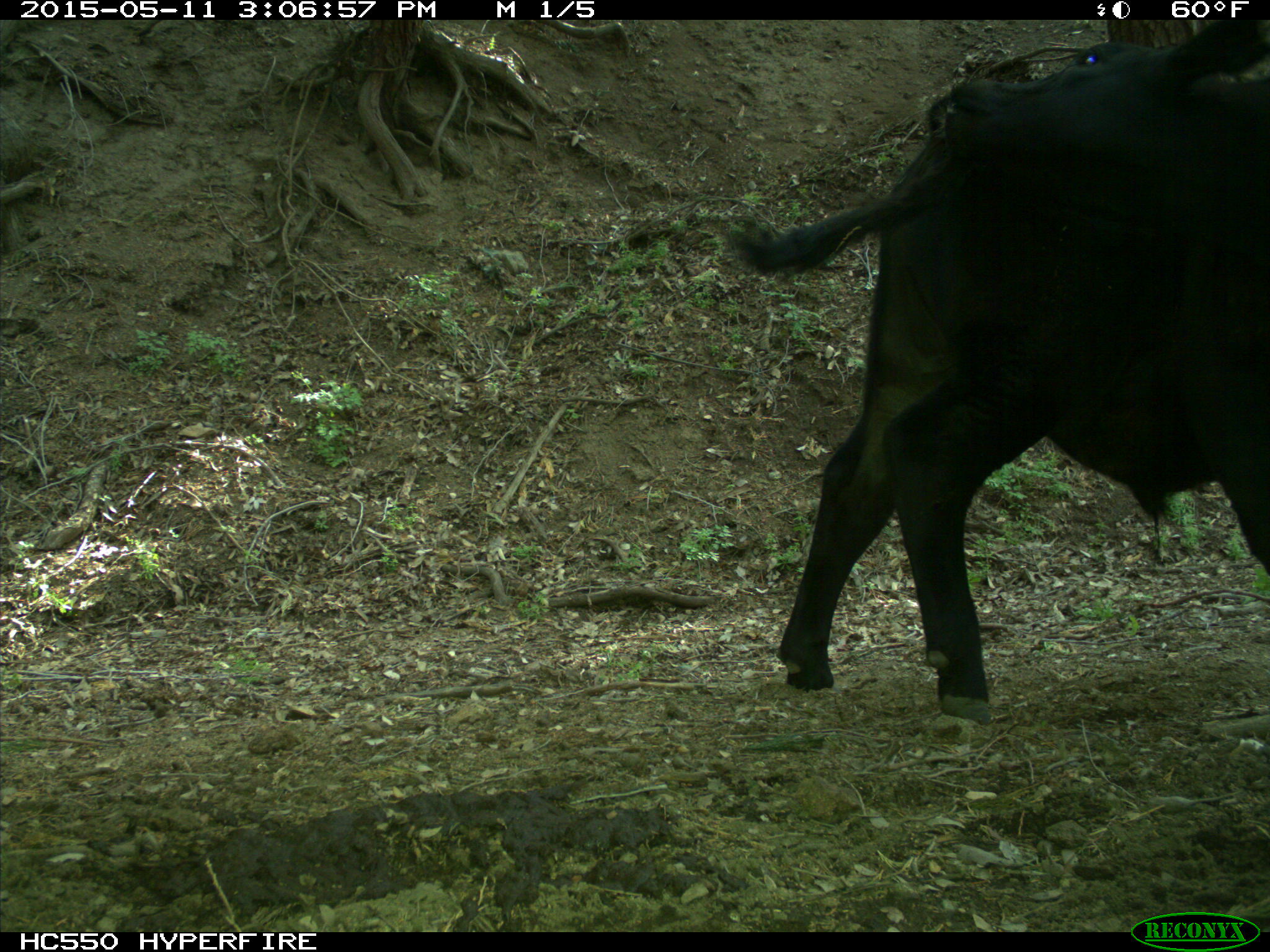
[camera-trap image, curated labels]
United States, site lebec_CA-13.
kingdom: Animalia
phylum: Chordata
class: Mammalia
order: Artiodactyla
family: Bovidae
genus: Bos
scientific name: Bos taurus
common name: domestic cow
Bos taurus (domestic cow).